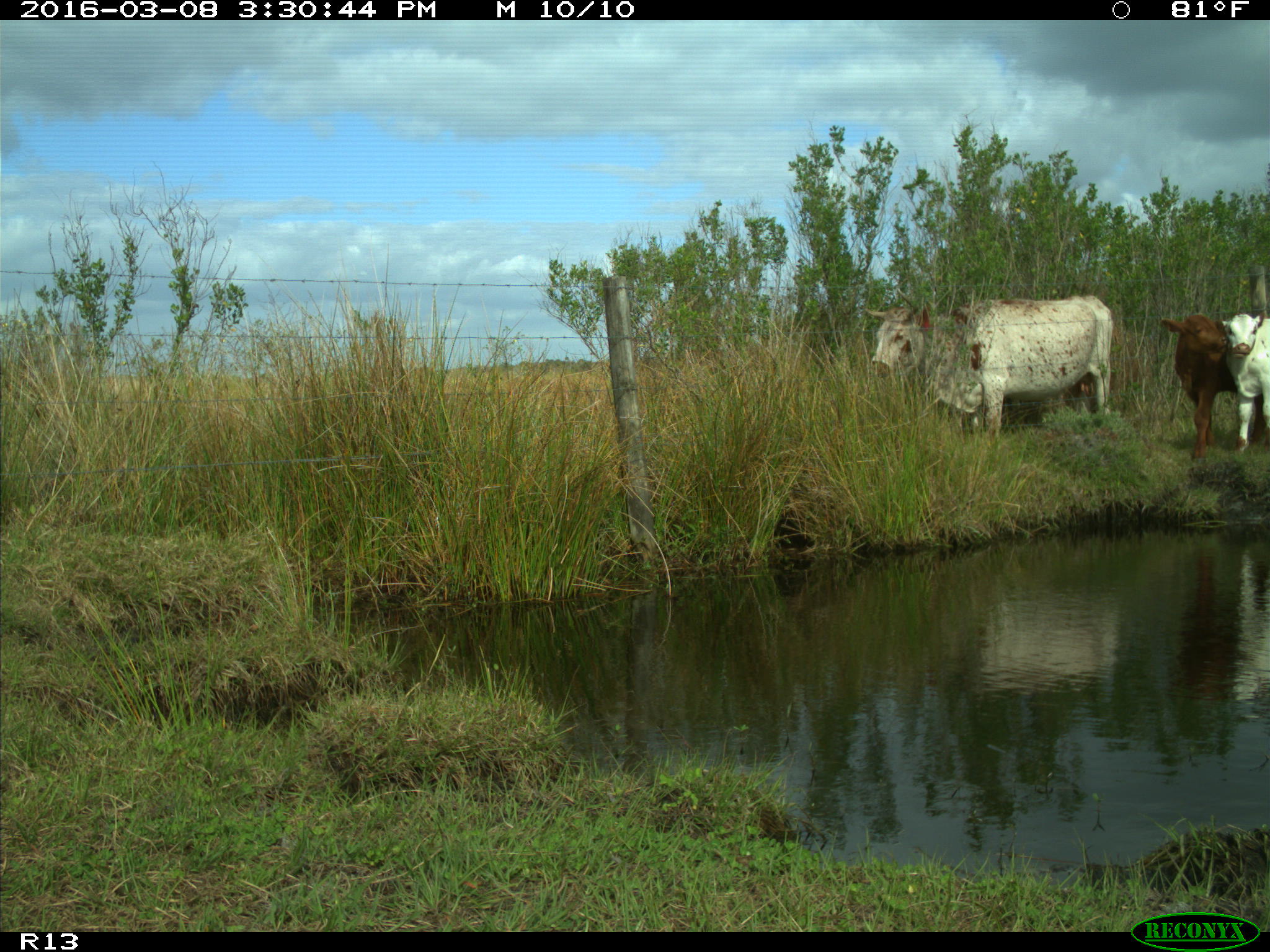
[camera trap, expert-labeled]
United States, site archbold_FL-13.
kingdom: Animalia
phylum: Chordata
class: Mammalia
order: Artiodactyla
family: Bovidae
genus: Bos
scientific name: Bos taurus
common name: domestic cow